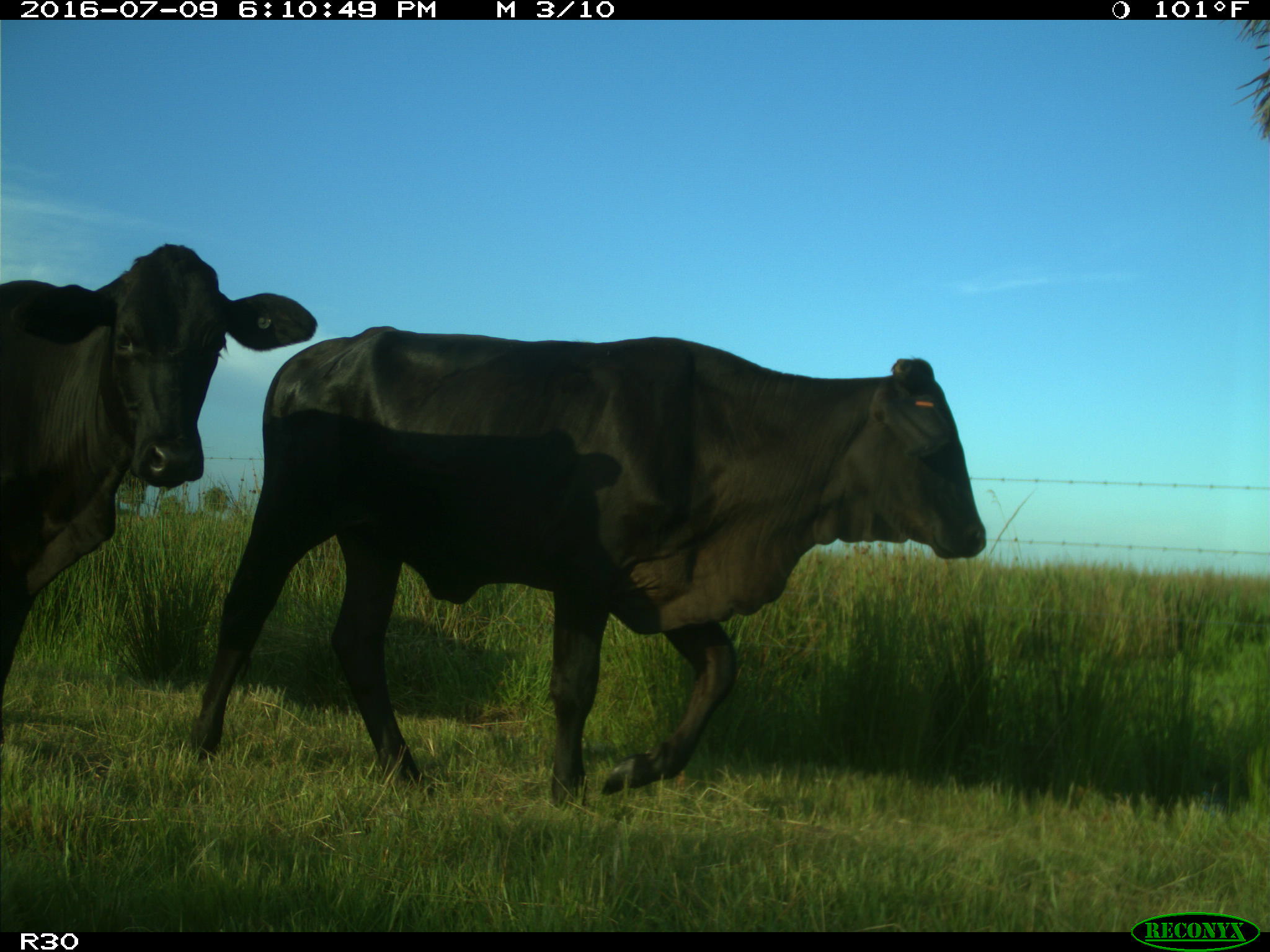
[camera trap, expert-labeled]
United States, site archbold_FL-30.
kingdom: Animalia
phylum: Chordata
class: Mammalia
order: Artiodactyla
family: Bovidae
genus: Bos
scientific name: Bos taurus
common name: domestic cow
Bos taurus (domestic cow).